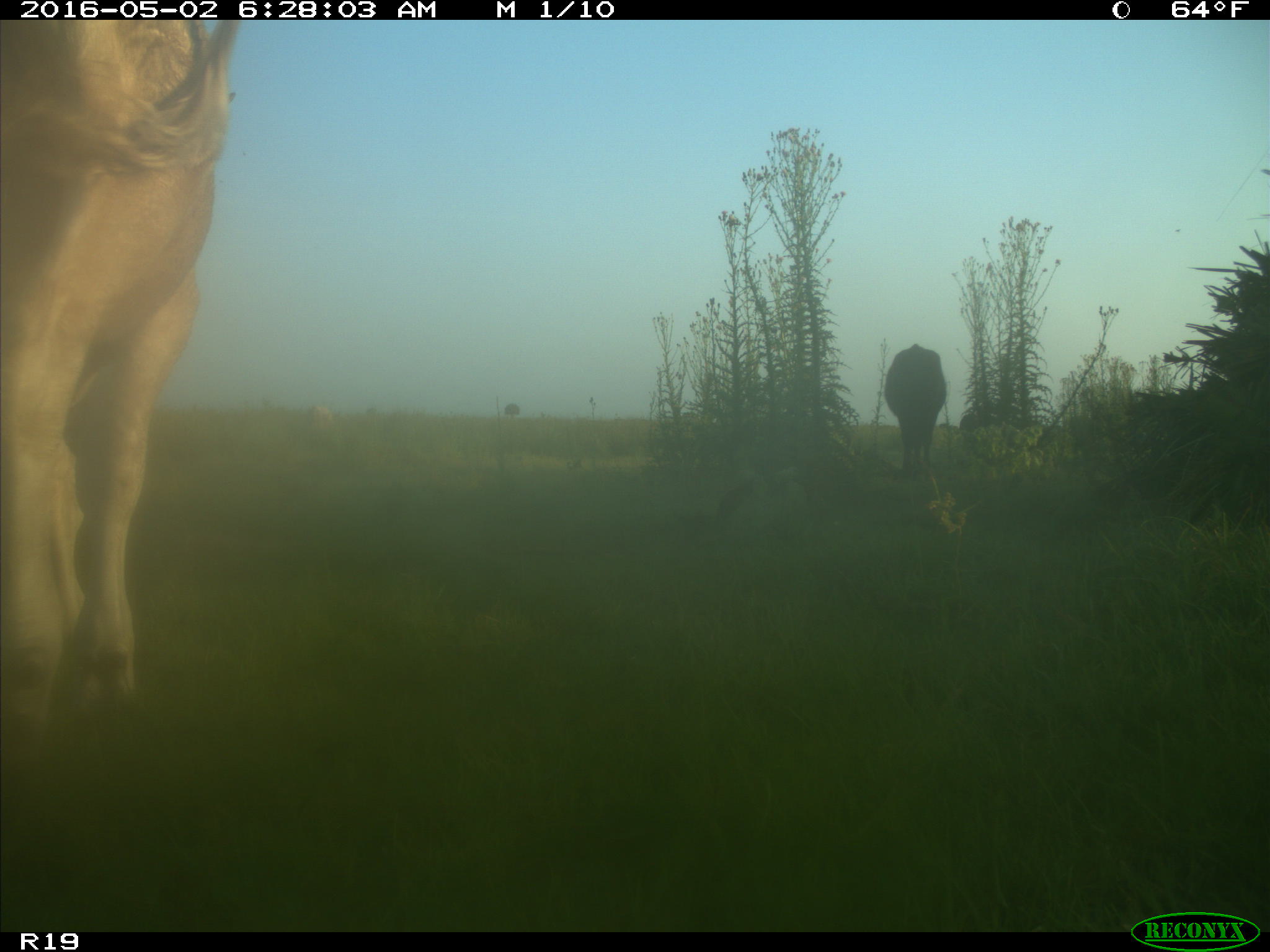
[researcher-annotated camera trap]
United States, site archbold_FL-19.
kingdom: Animalia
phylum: Chordata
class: Mammalia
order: Artiodactyla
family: Bovidae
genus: Bos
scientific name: Bos taurus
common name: domestic cow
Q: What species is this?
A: Bos taurus (domestic cow).